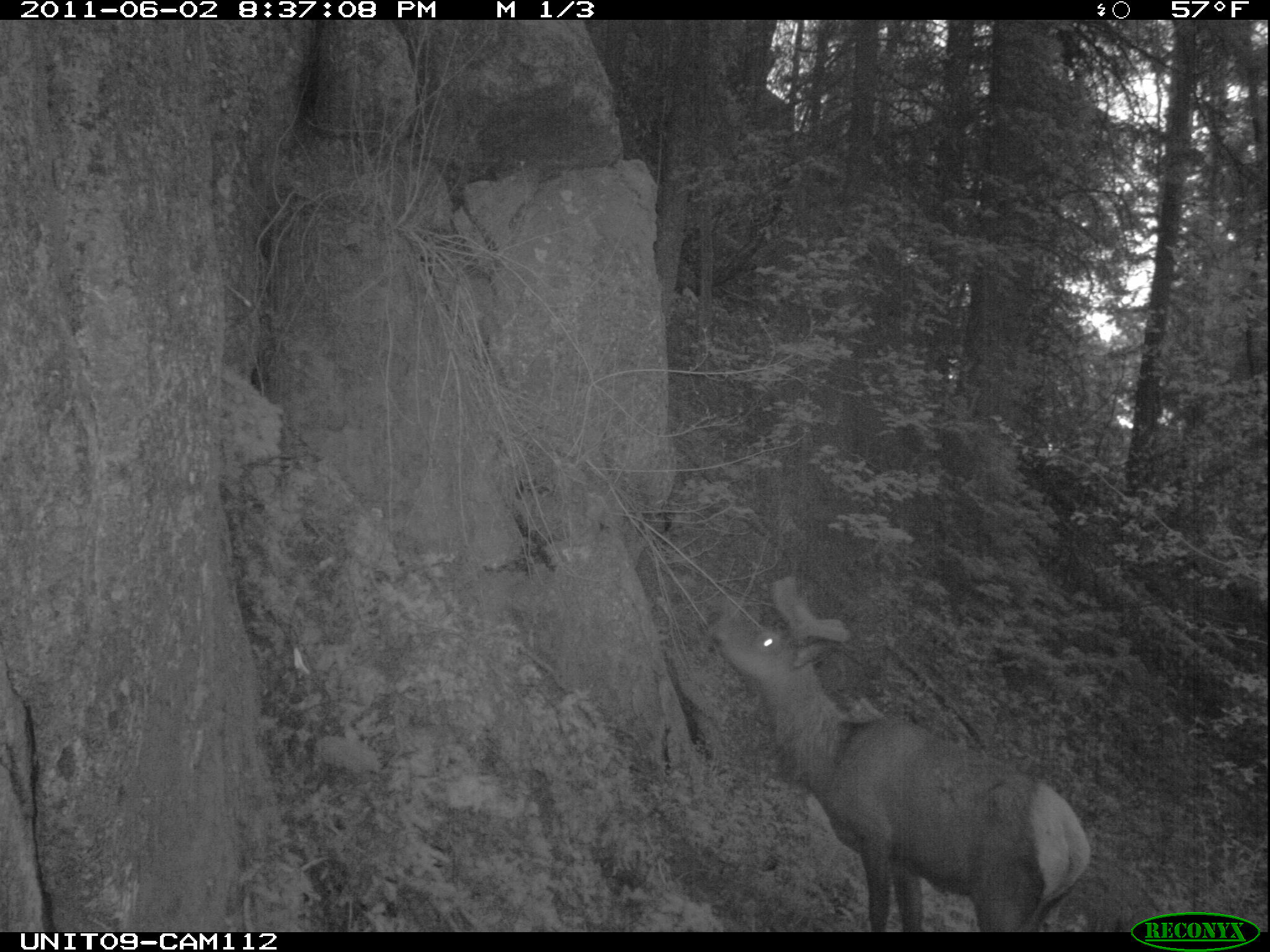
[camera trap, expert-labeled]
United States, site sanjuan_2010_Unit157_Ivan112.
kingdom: Animalia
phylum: Chordata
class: Mammalia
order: Artiodactyla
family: Cervidae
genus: Cervus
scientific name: Cervus elaphus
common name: red deer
Cervus elaphus (red deer).